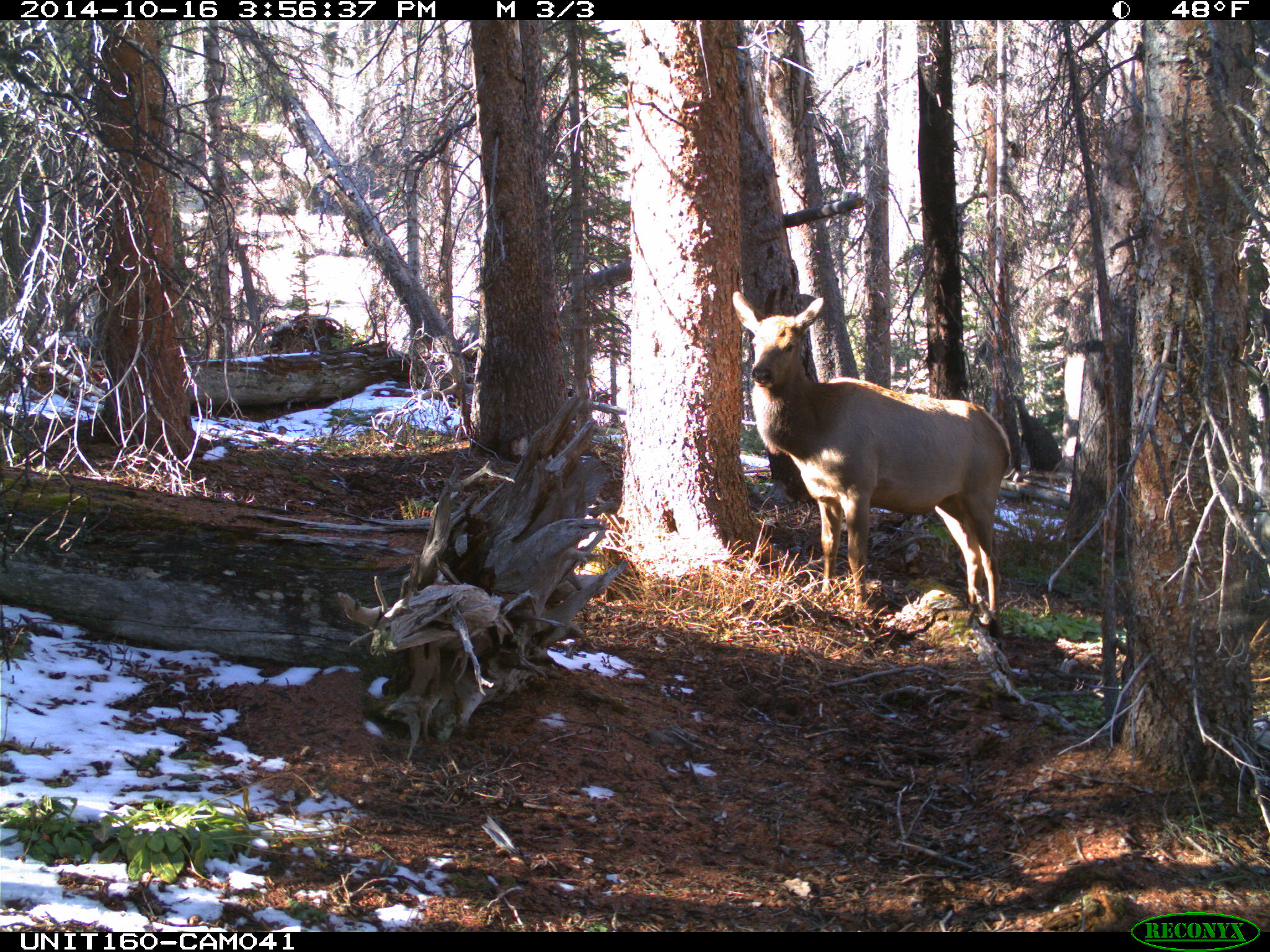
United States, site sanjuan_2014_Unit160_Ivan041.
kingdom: Animalia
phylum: Chordata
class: Mammalia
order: Artiodactyla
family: Cervidae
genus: Cervus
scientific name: Cervus elaphus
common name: red deer